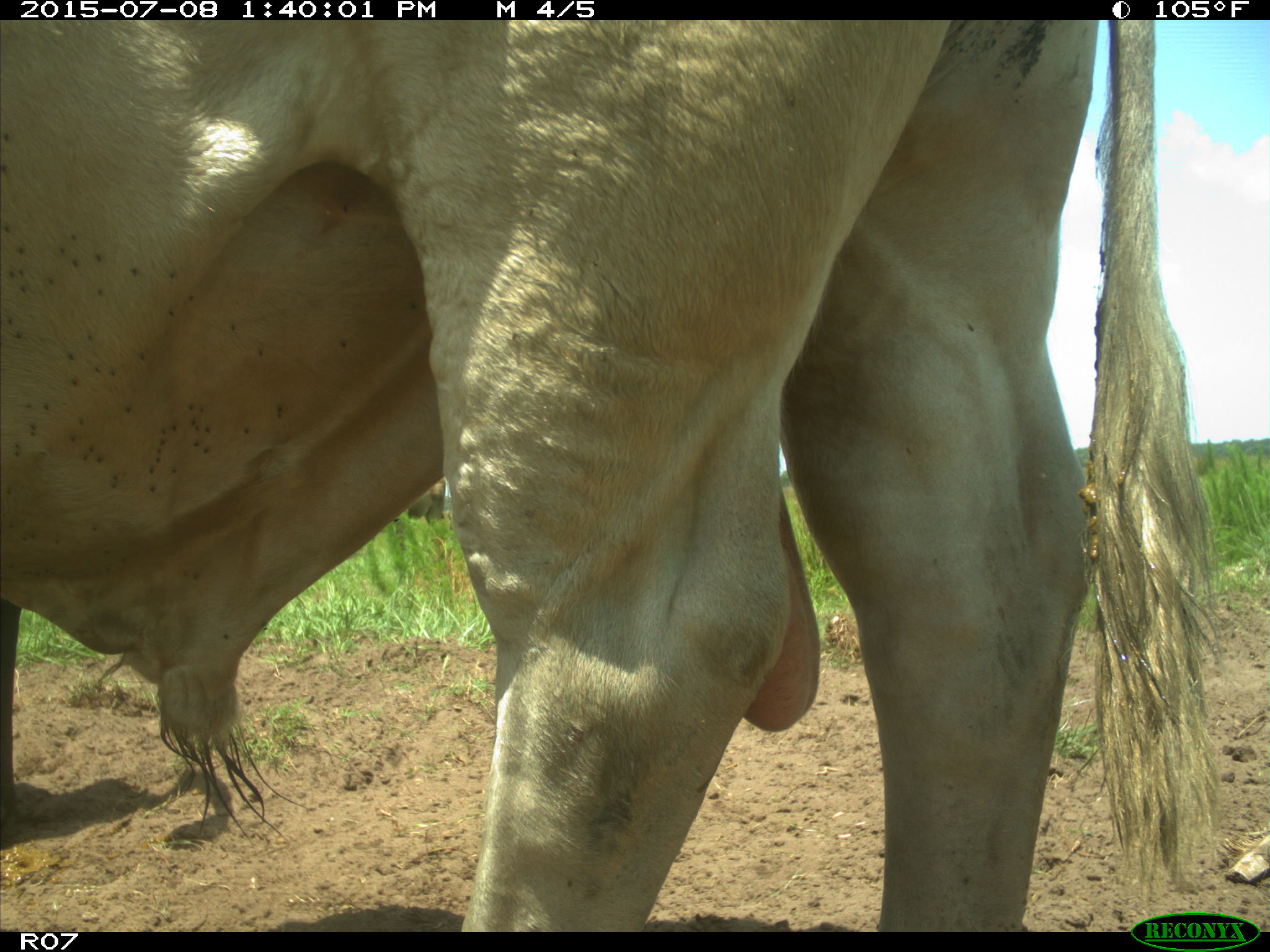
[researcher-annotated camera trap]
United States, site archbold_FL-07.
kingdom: Animalia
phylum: Chordata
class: Mammalia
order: Artiodactyla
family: Bovidae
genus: Bos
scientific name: Bos taurus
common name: domestic cow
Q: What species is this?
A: Bos taurus (domestic cow).